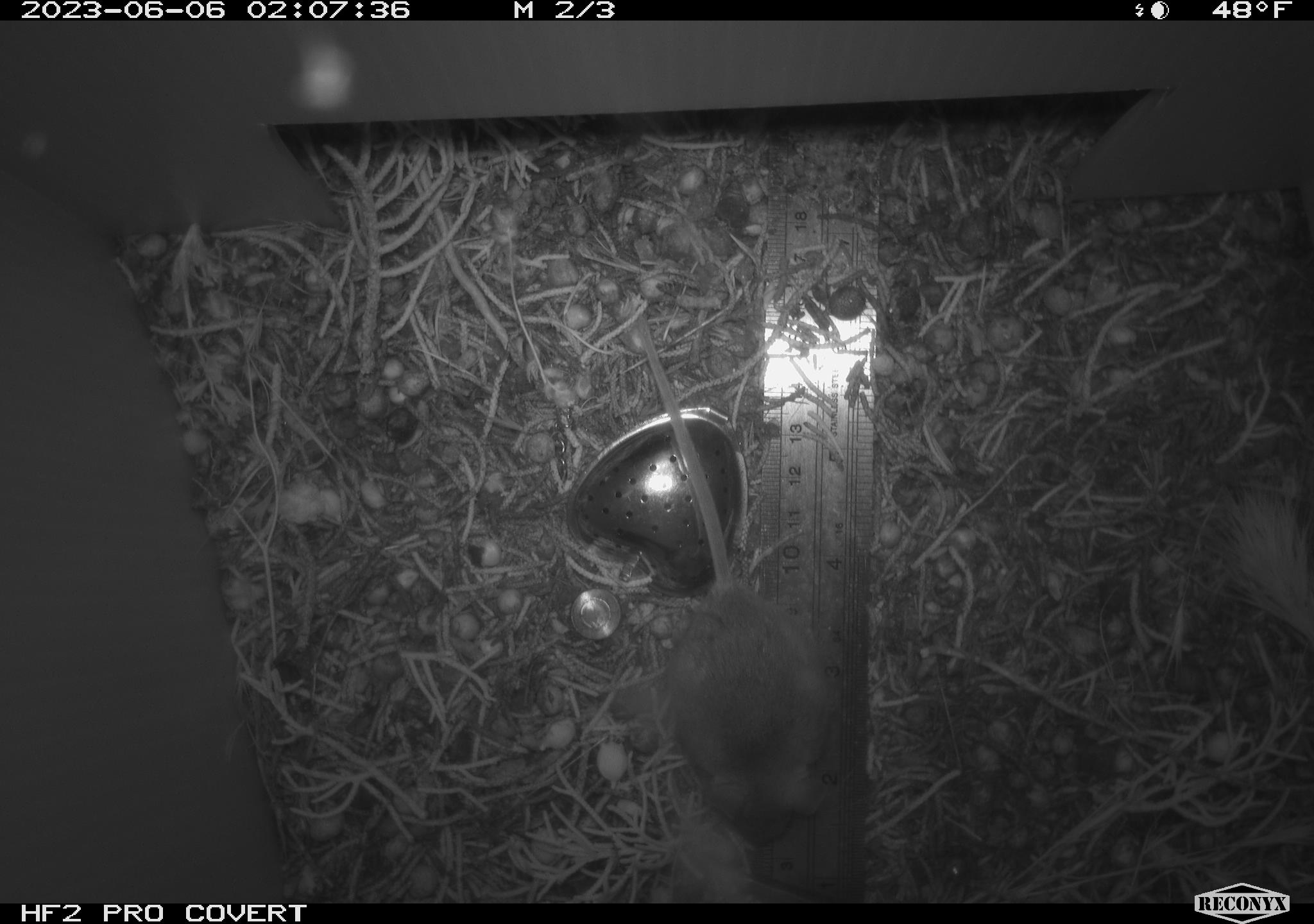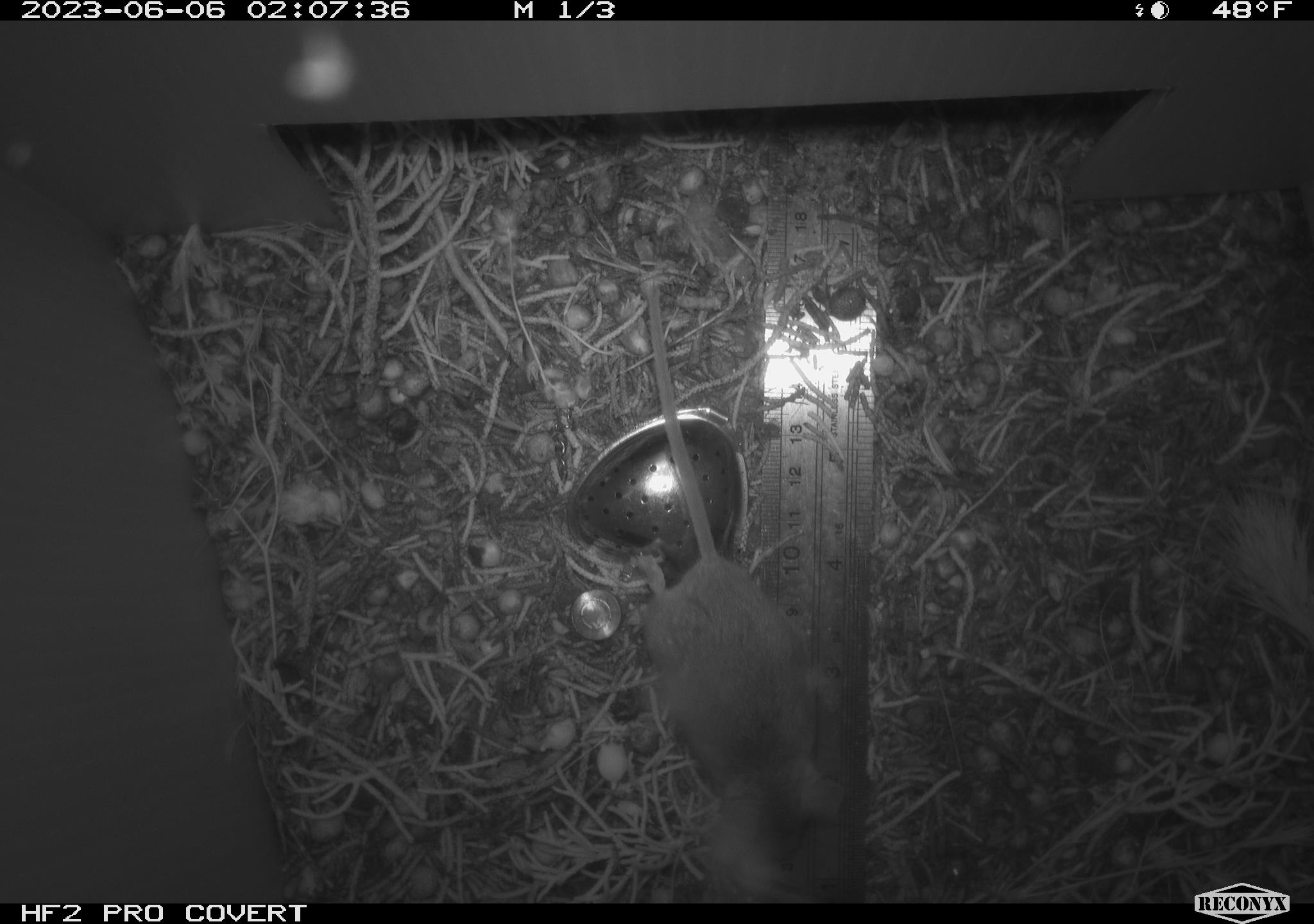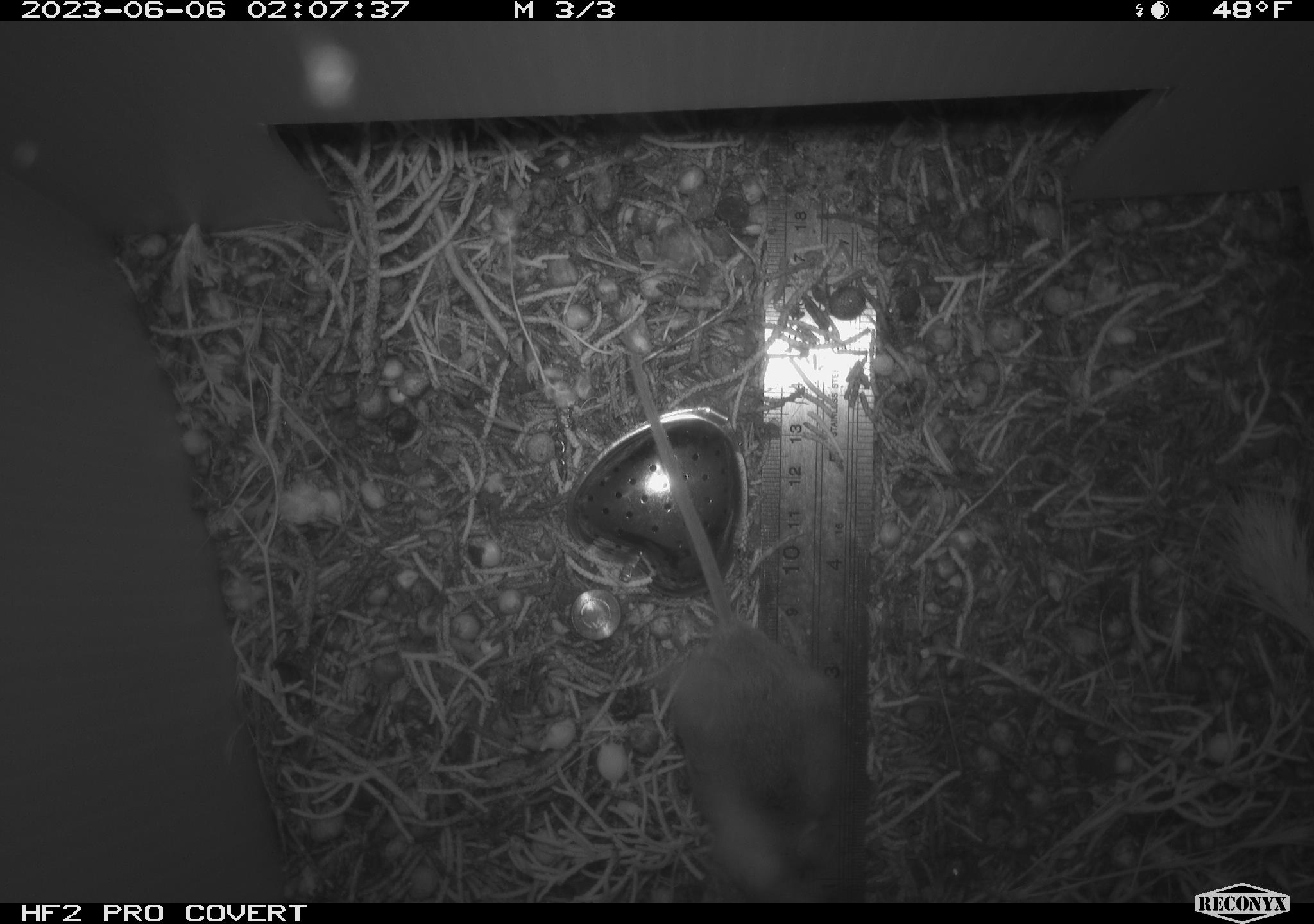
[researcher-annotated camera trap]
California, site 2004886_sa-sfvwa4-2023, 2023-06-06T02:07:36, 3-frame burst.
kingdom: Animalia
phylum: Chordata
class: Mammalia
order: Rodentia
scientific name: Rodentia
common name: mouse species